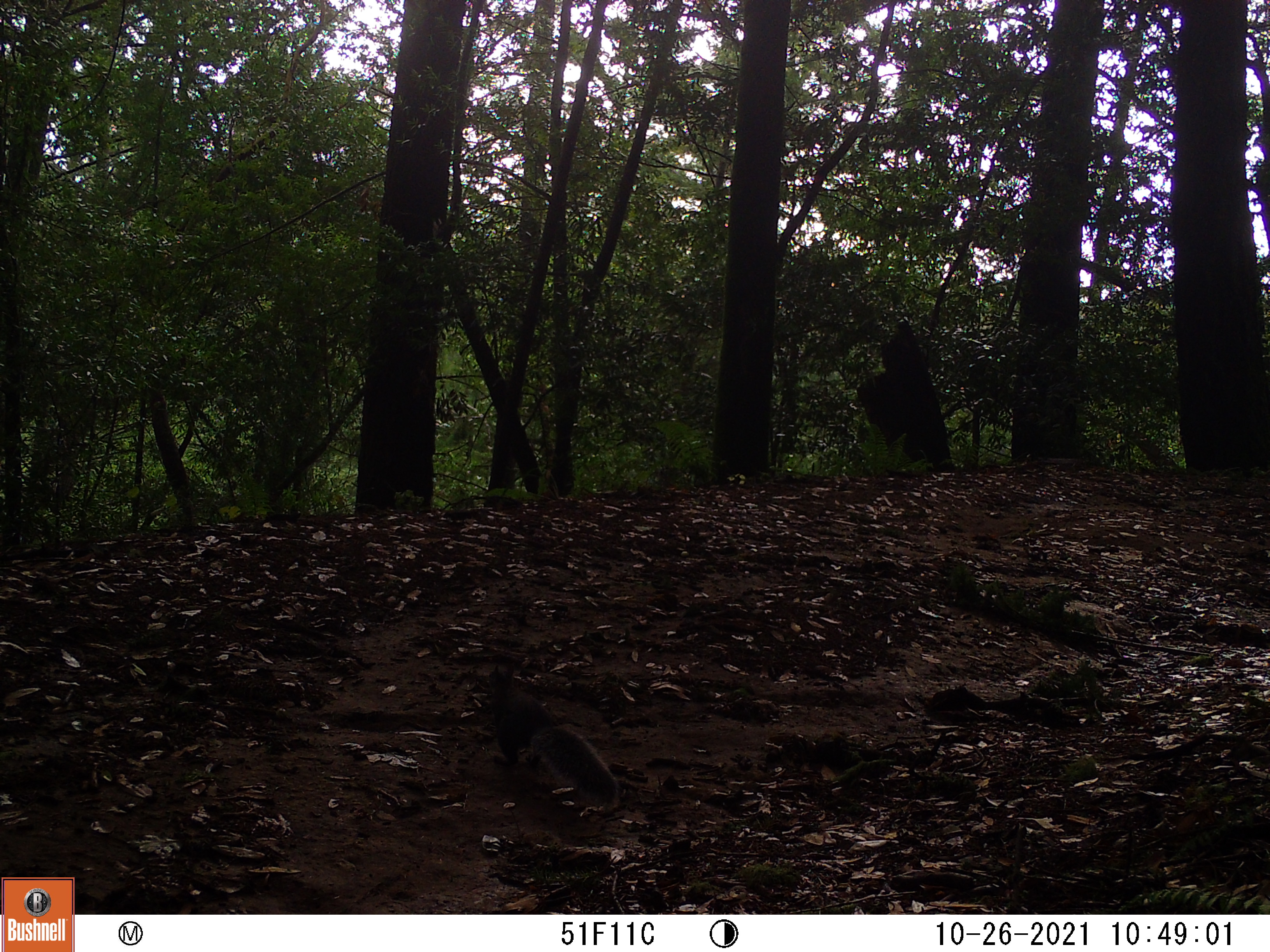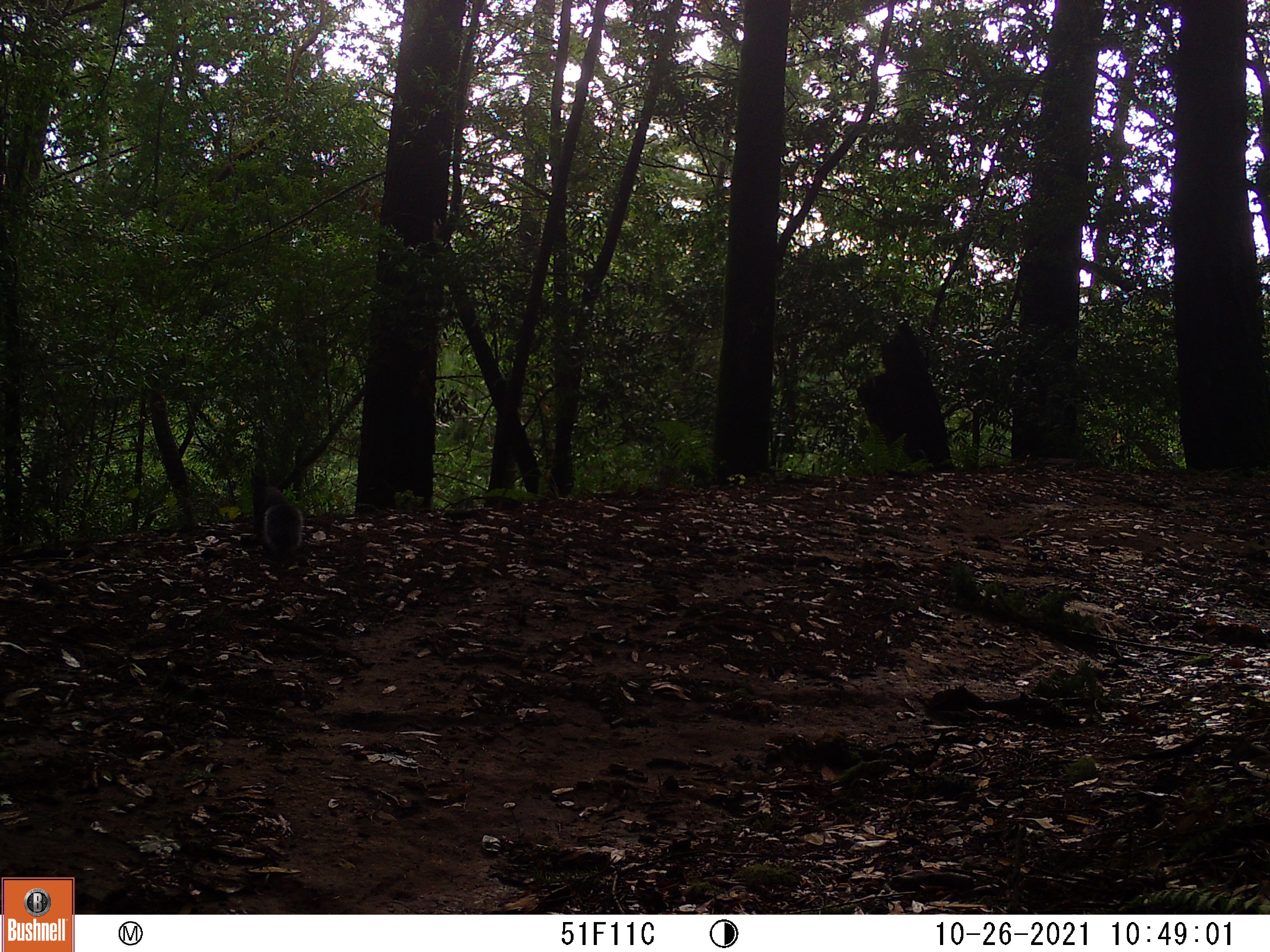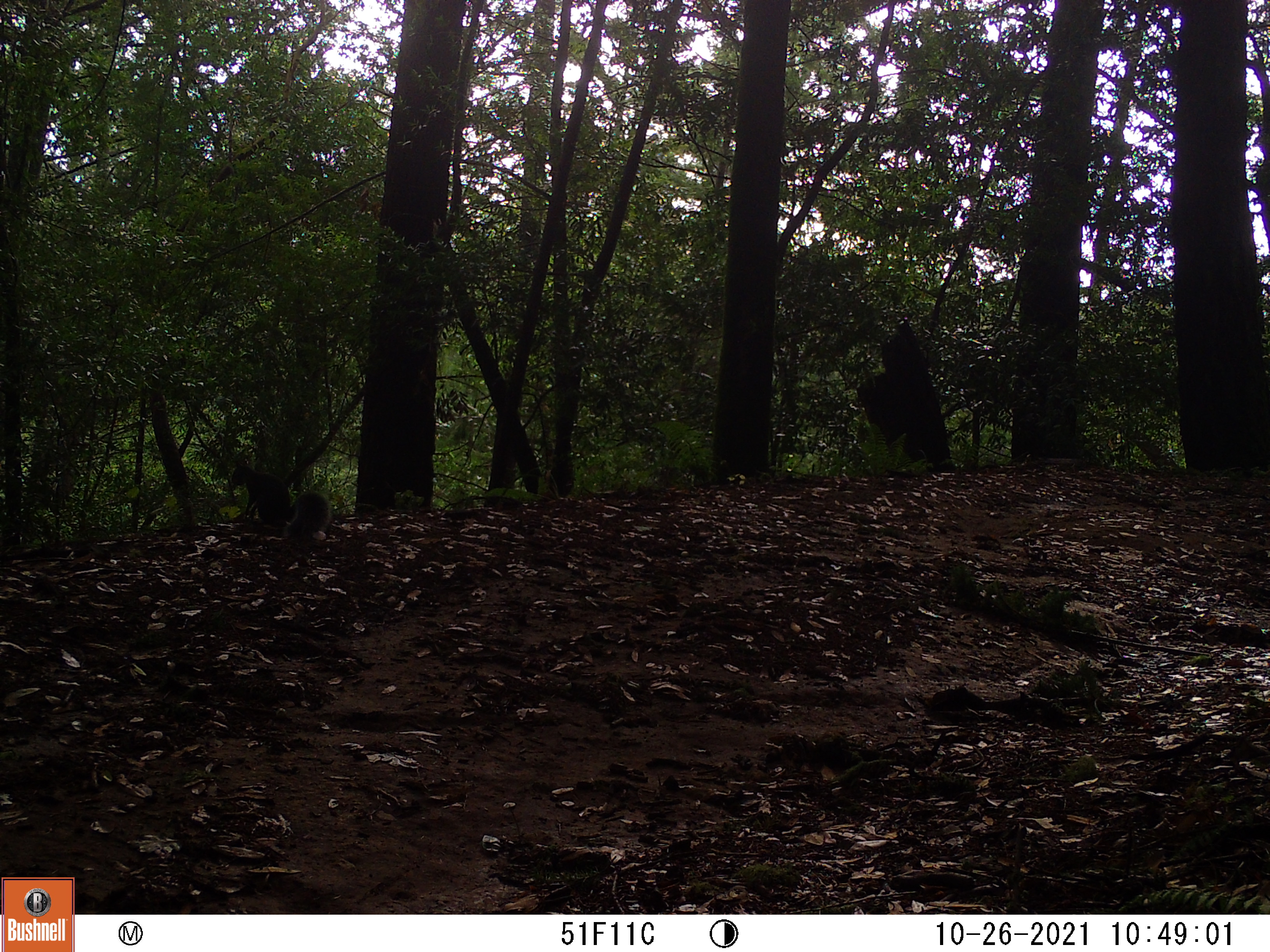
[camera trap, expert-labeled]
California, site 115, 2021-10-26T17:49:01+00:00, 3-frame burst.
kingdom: Animalia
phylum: Chordata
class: Mammalia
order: Rodentia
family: Sciuridae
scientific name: Sciuridae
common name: squirrel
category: unknown squirrel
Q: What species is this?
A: Unknown squirrel (squirrel) (Sciuridae).